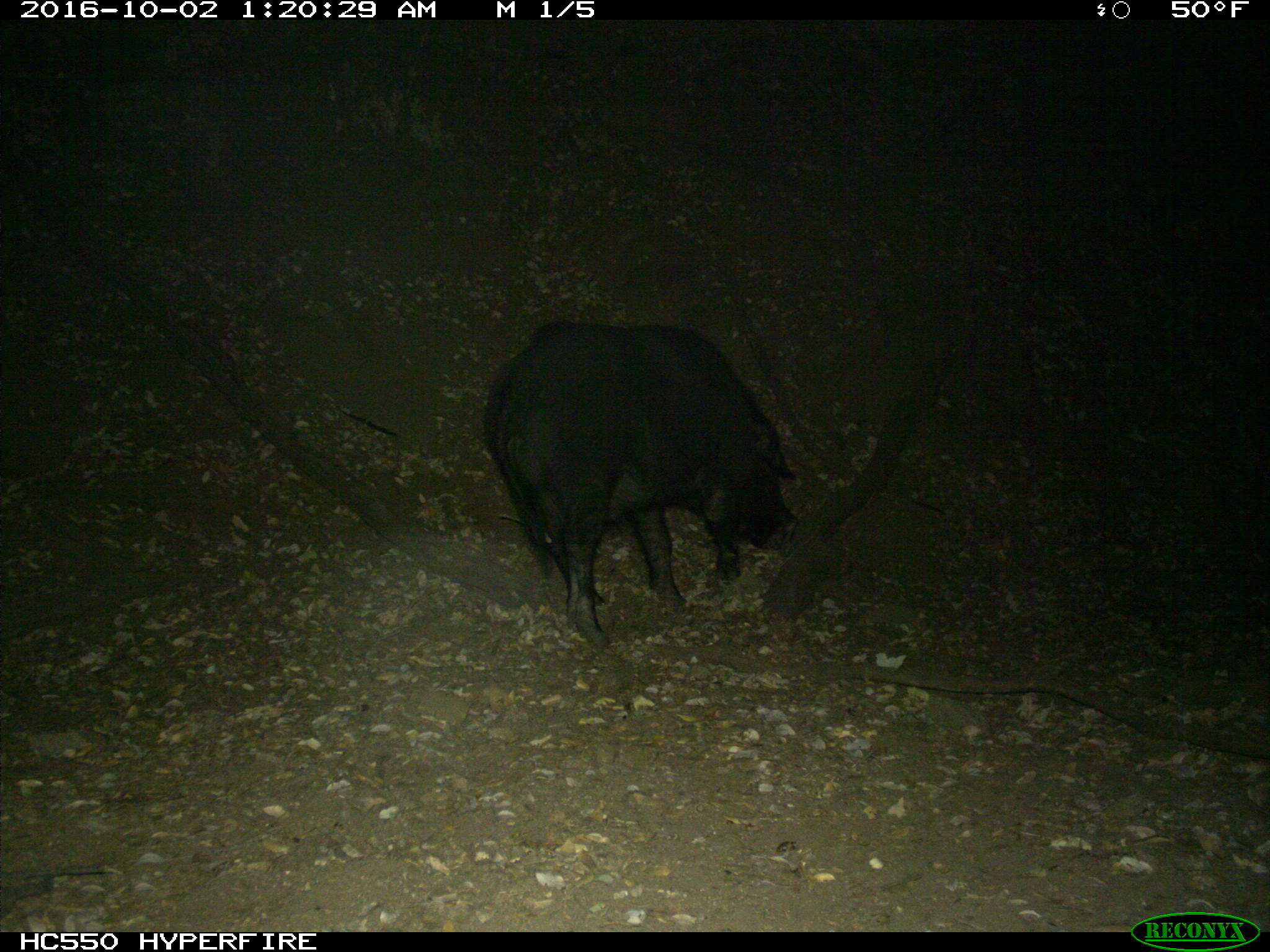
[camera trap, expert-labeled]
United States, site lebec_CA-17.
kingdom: Animalia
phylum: Chordata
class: Mammalia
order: Artiodactyla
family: Suidae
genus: Sus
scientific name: Sus scrofa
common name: wild boar